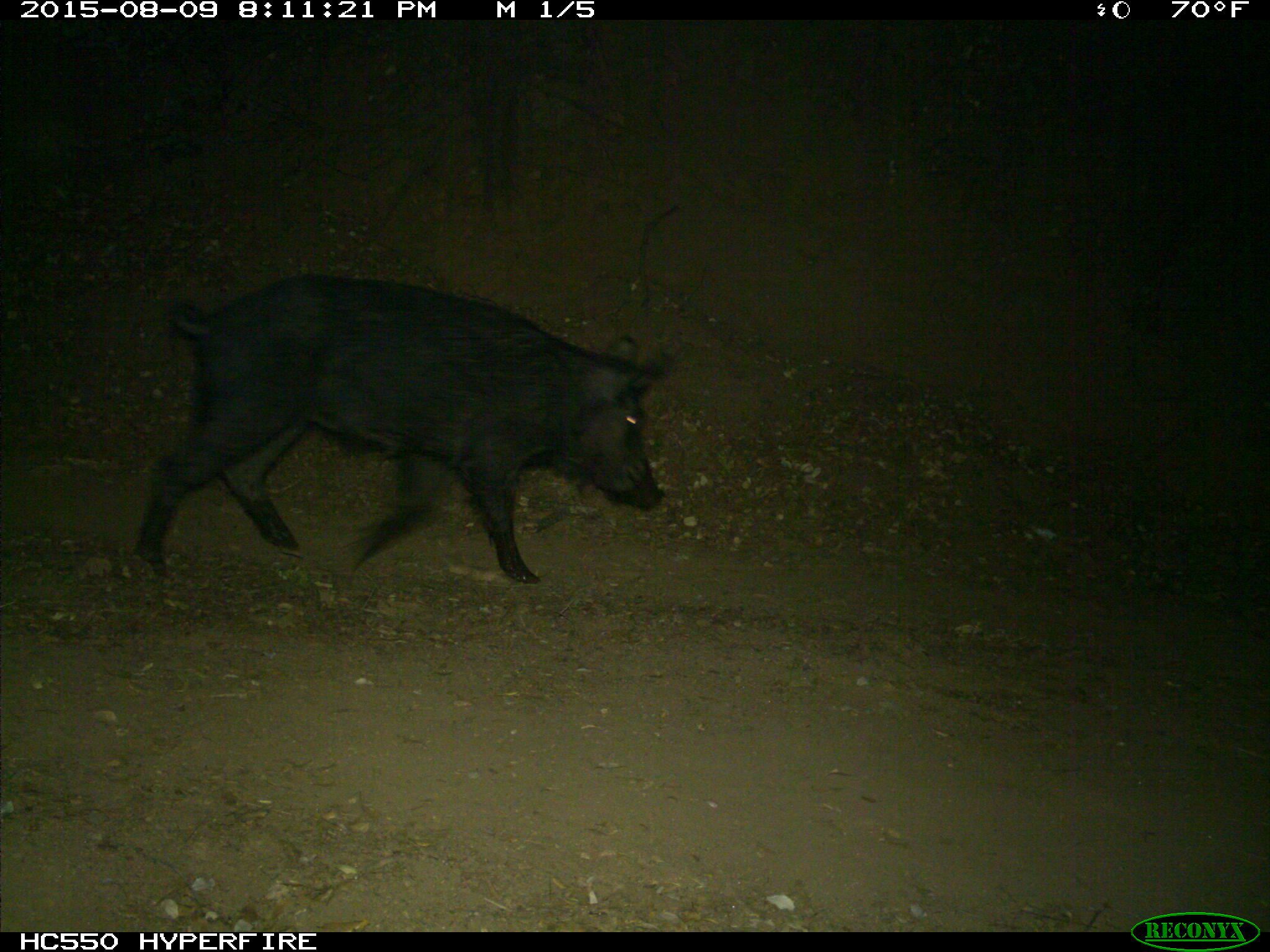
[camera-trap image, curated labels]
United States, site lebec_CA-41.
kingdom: Animalia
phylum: Chordata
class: Mammalia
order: Artiodactyla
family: Suidae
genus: Sus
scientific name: Sus scrofa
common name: wild boar